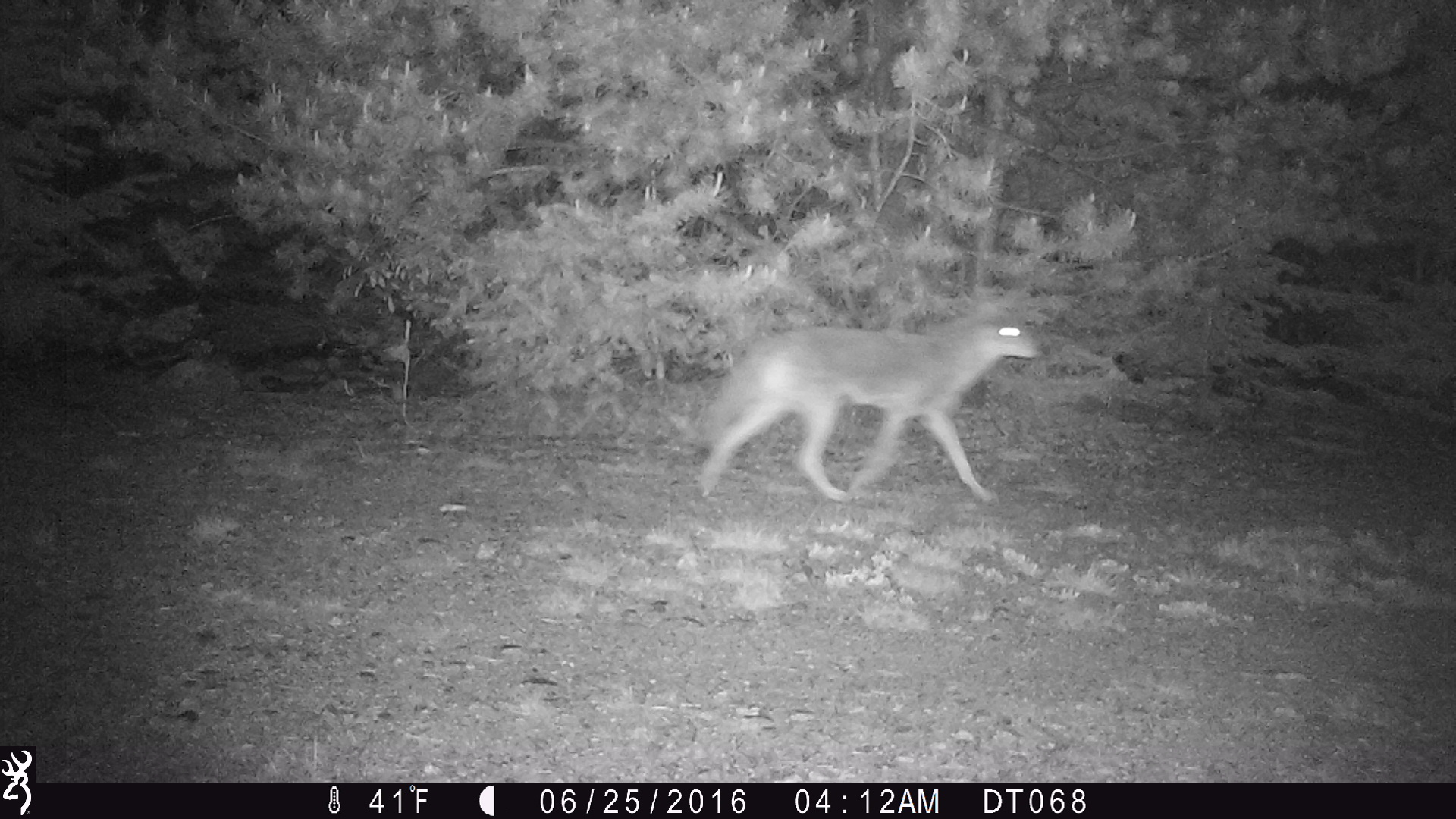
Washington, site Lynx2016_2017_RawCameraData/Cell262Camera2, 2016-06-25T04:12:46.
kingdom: Animalia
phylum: Chordata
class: Mammalia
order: Carnivora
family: Canidae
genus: Canis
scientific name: Canis latrans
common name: coyote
Canis latrans (coyote). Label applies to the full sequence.